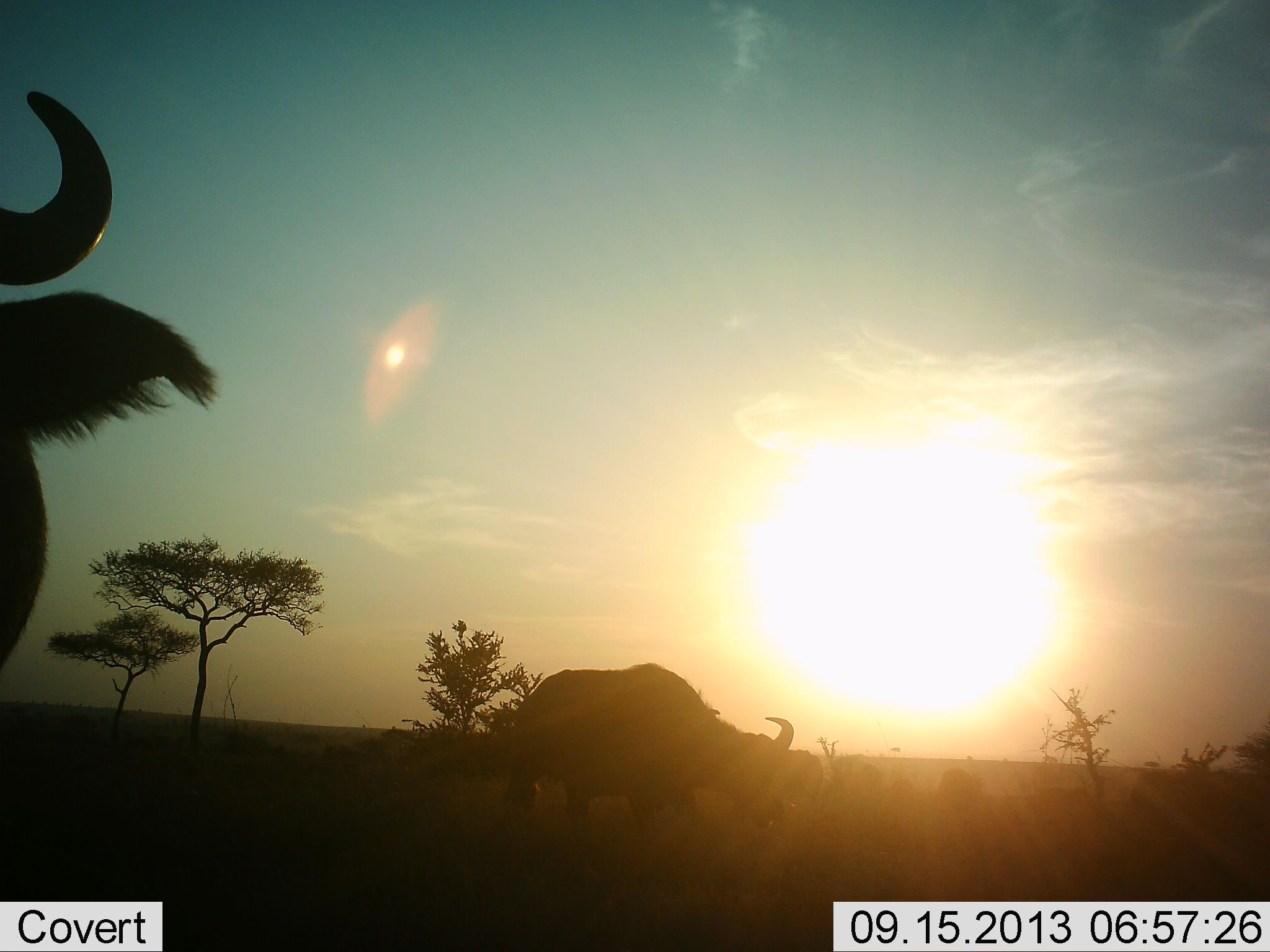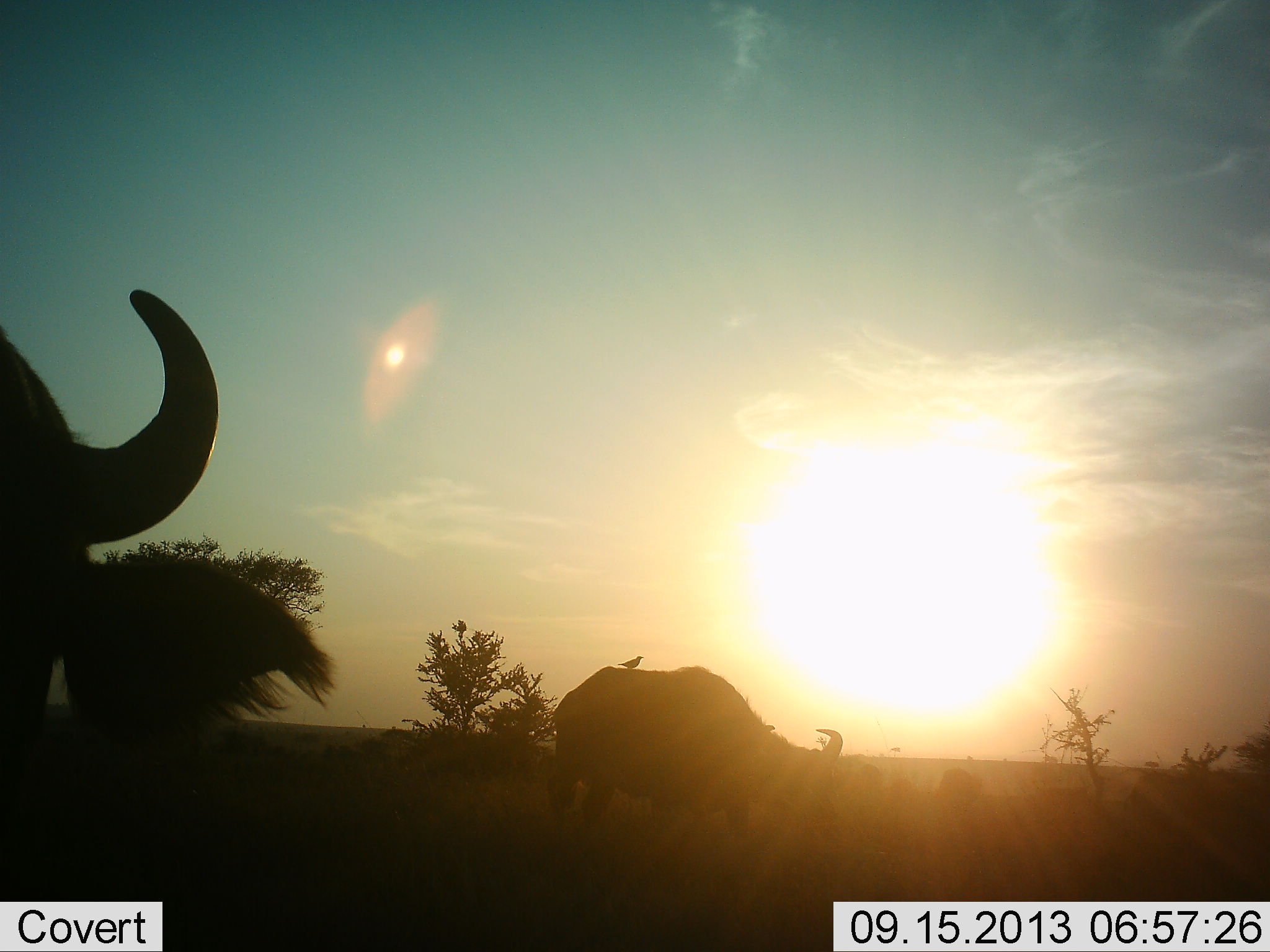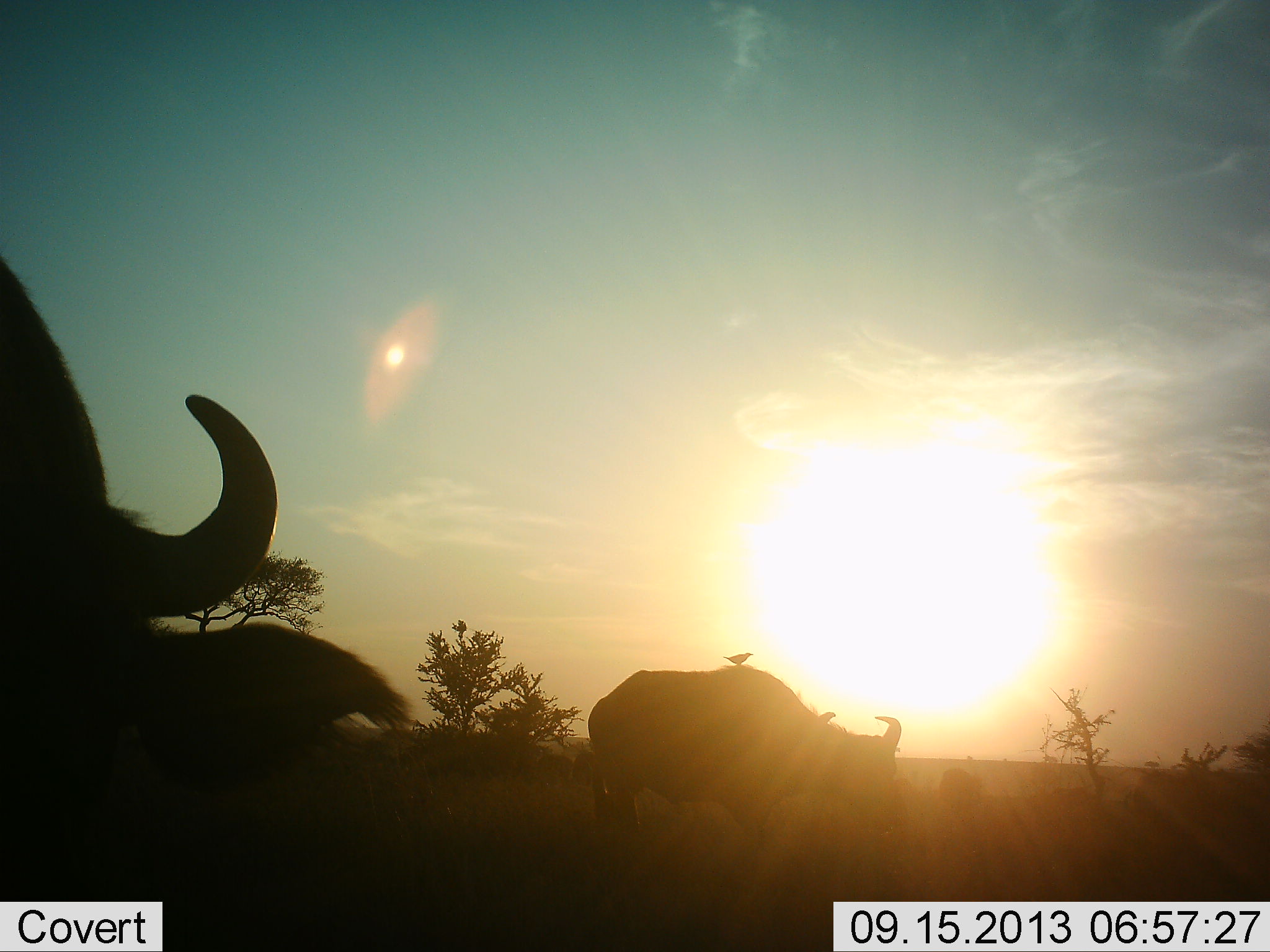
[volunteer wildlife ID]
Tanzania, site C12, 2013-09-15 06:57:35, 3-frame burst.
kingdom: Animalia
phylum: Chordata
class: Mammalia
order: Artiodactyla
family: Bovidae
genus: Syncerus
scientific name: Syncerus caffer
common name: cape buffalo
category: buffalo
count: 2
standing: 17%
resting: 0%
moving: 62%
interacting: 0%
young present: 0%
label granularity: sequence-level